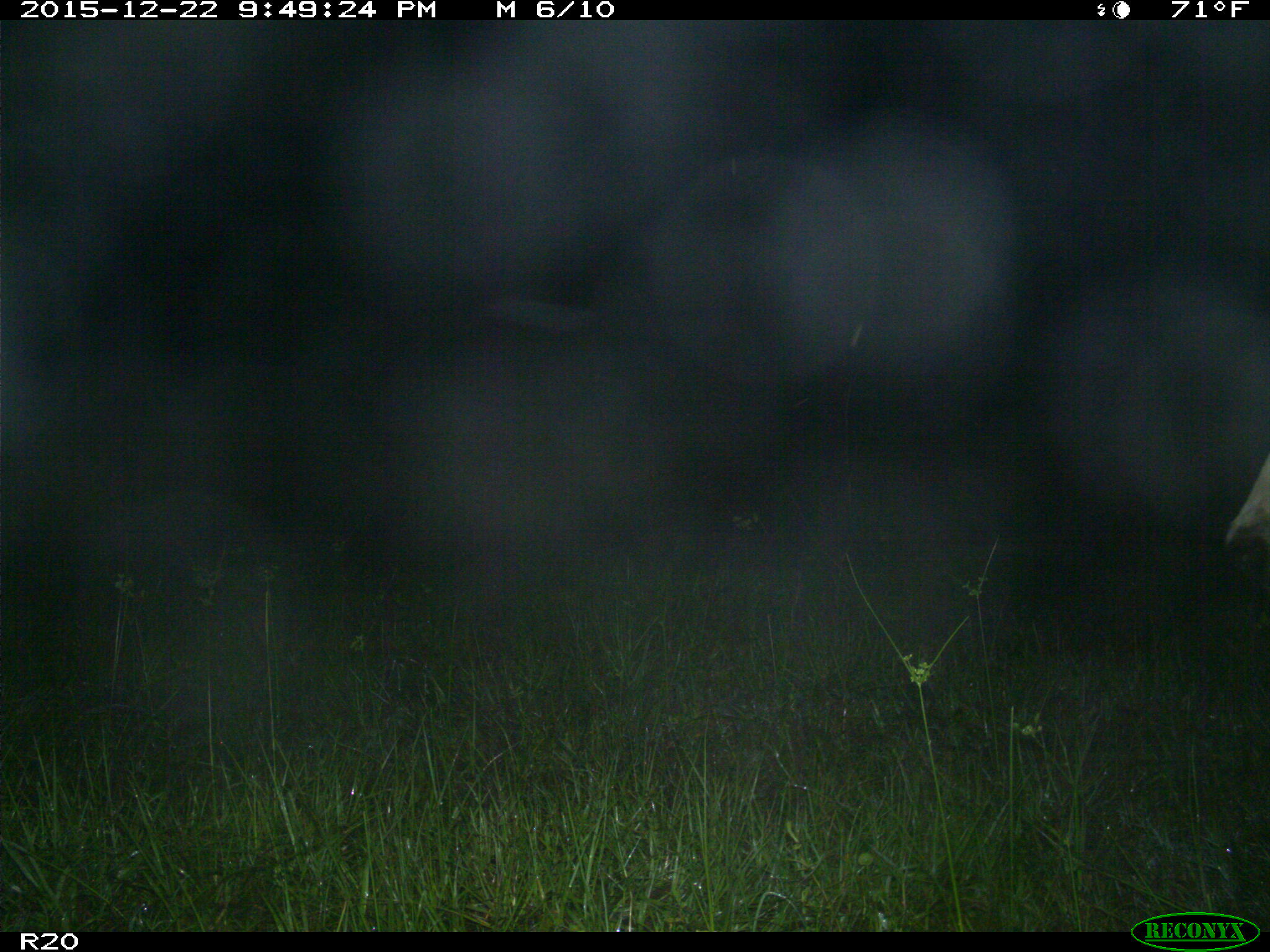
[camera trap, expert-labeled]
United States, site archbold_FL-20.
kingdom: Animalia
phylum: Chordata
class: Mammalia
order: Artiodactyla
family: Bovidae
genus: Bos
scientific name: Bos taurus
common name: domestic cow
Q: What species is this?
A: Bos taurus (domestic cow).